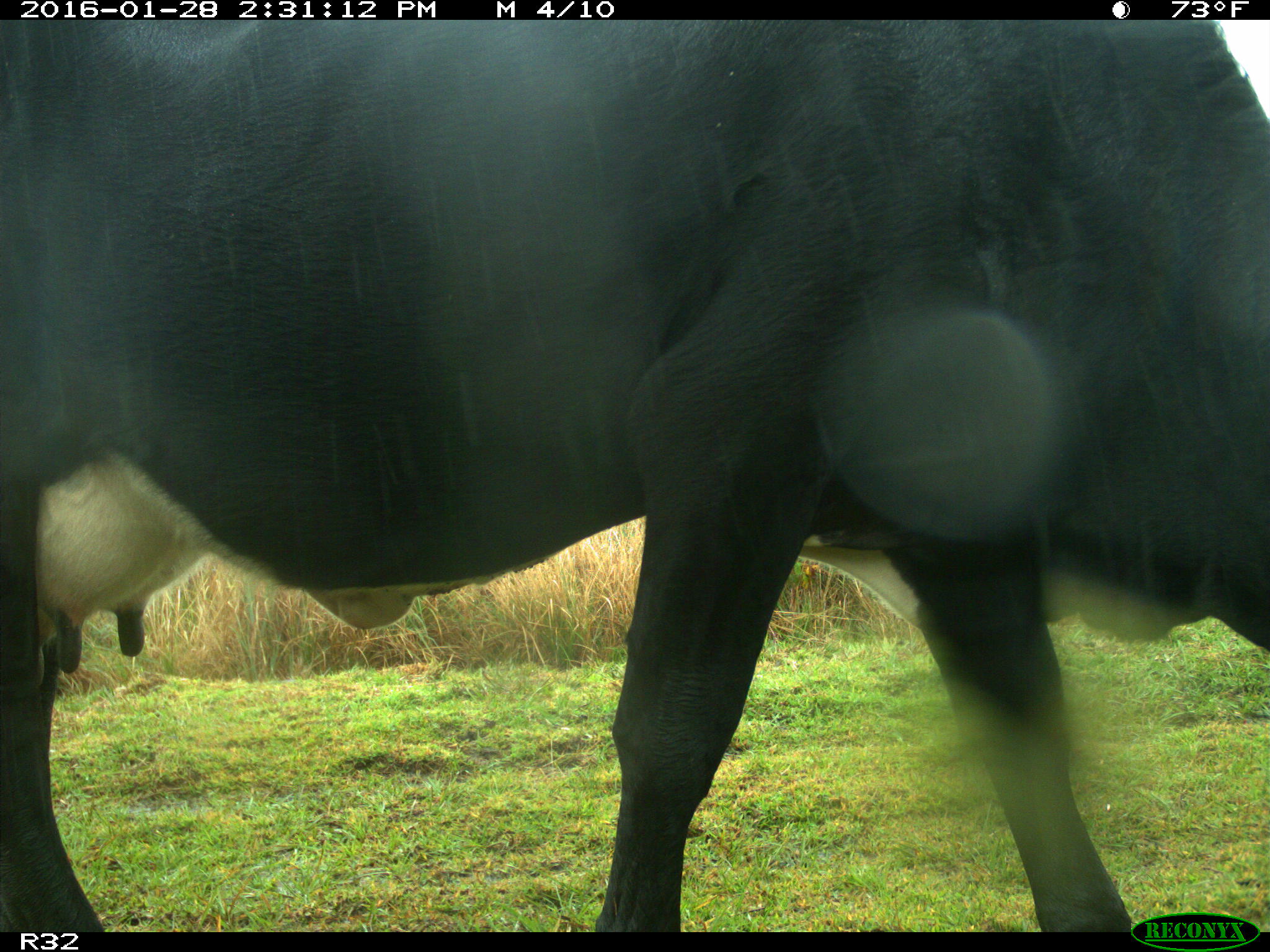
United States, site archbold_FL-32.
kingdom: Animalia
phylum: Chordata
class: Mammalia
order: Artiodactyla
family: Bovidae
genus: Bos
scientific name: Bos taurus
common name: domestic cow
Bos taurus (domestic cow).